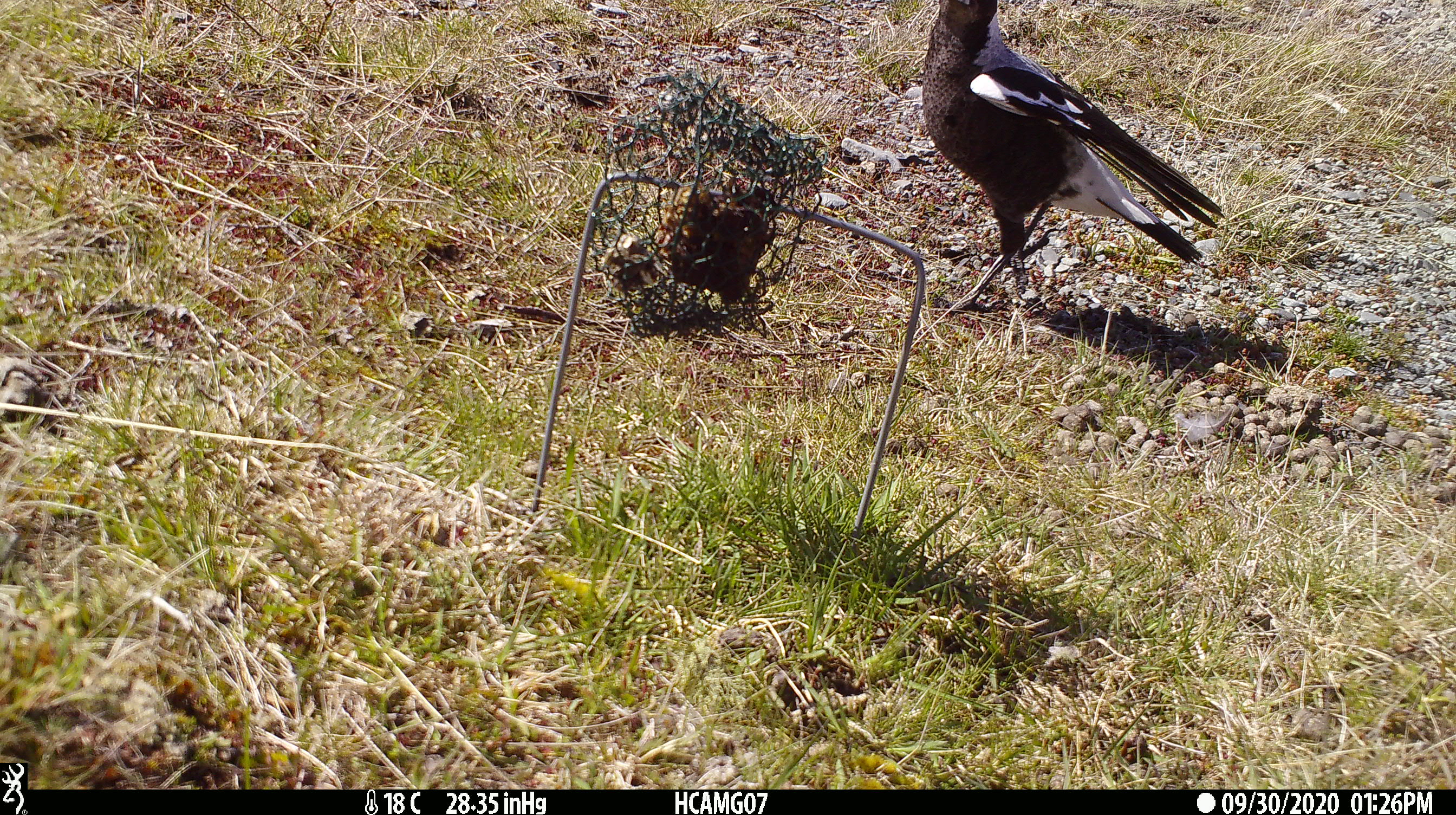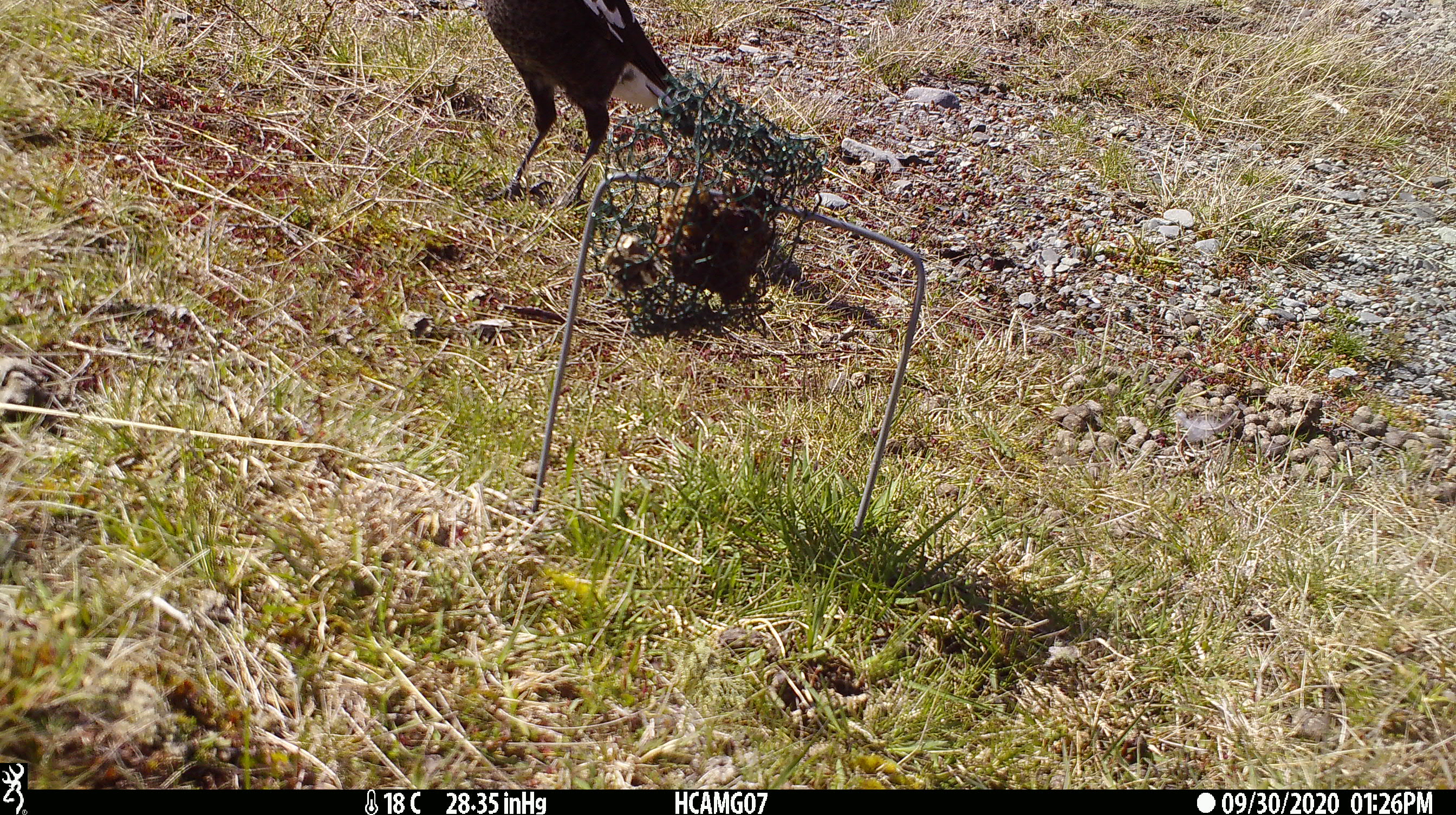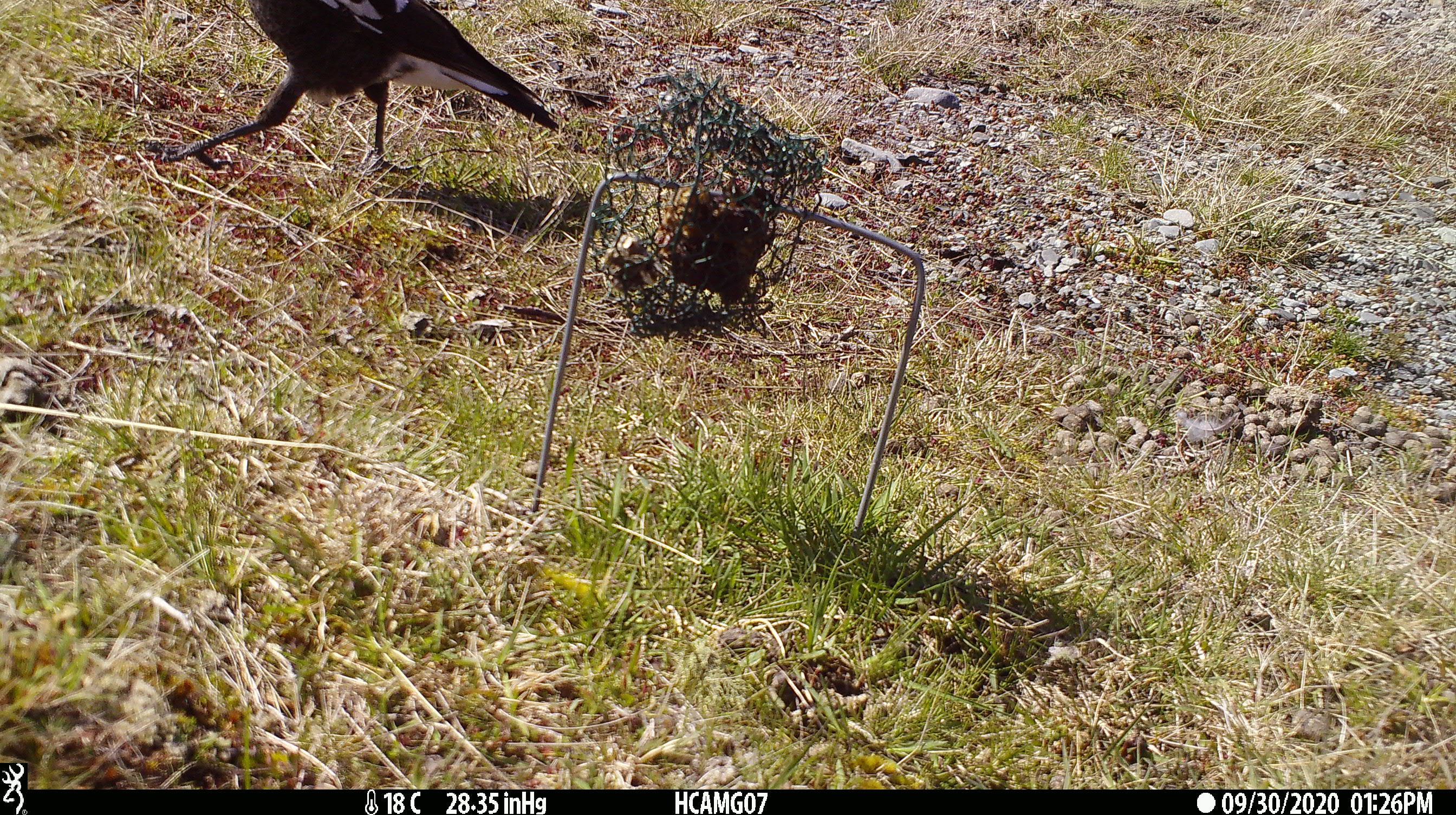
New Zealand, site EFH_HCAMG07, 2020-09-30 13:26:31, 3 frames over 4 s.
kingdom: Animalia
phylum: Chordata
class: Aves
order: Passeriformes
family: Artamidae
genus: Gymnorhina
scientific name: Gymnorhina tibicen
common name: australian magpie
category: magpie